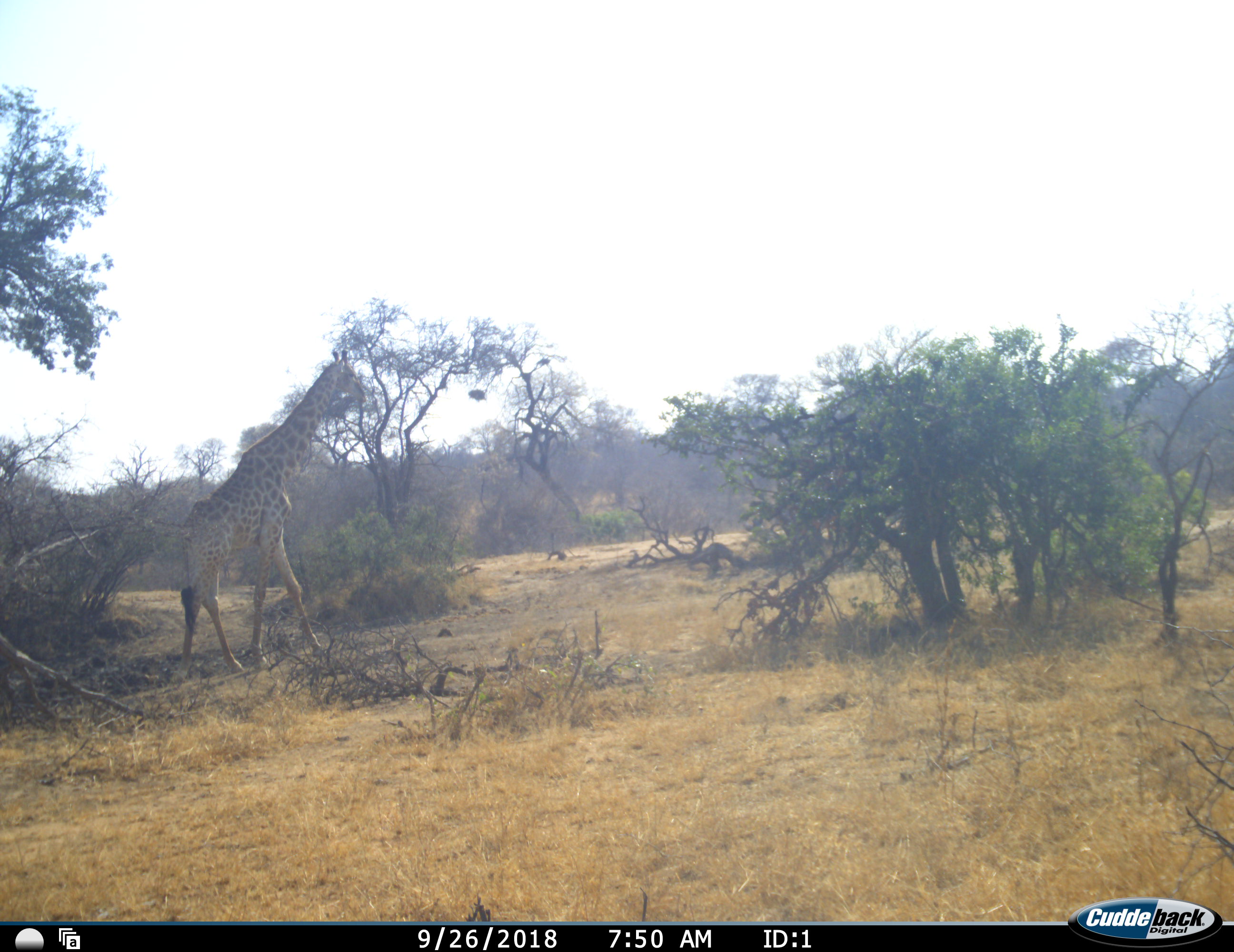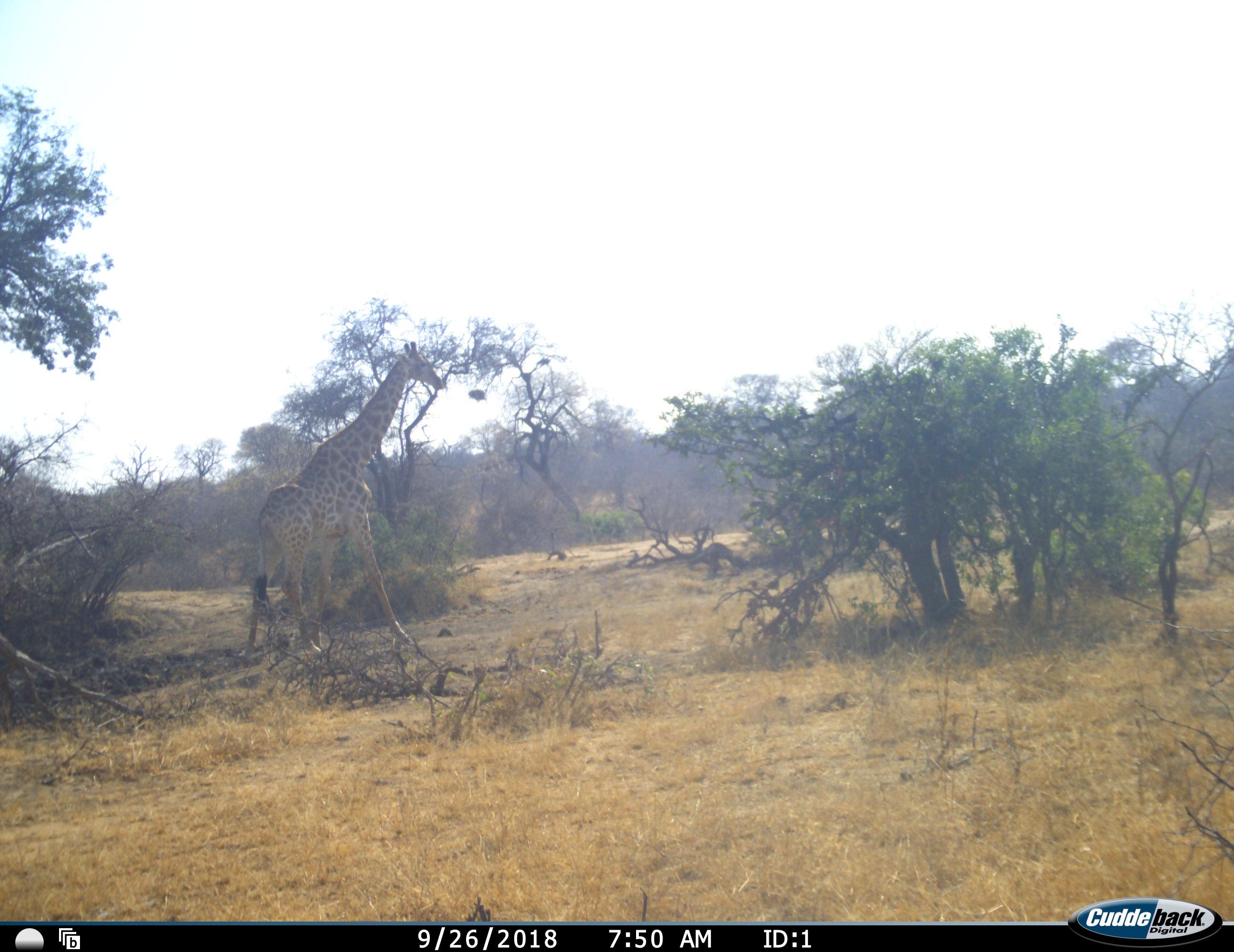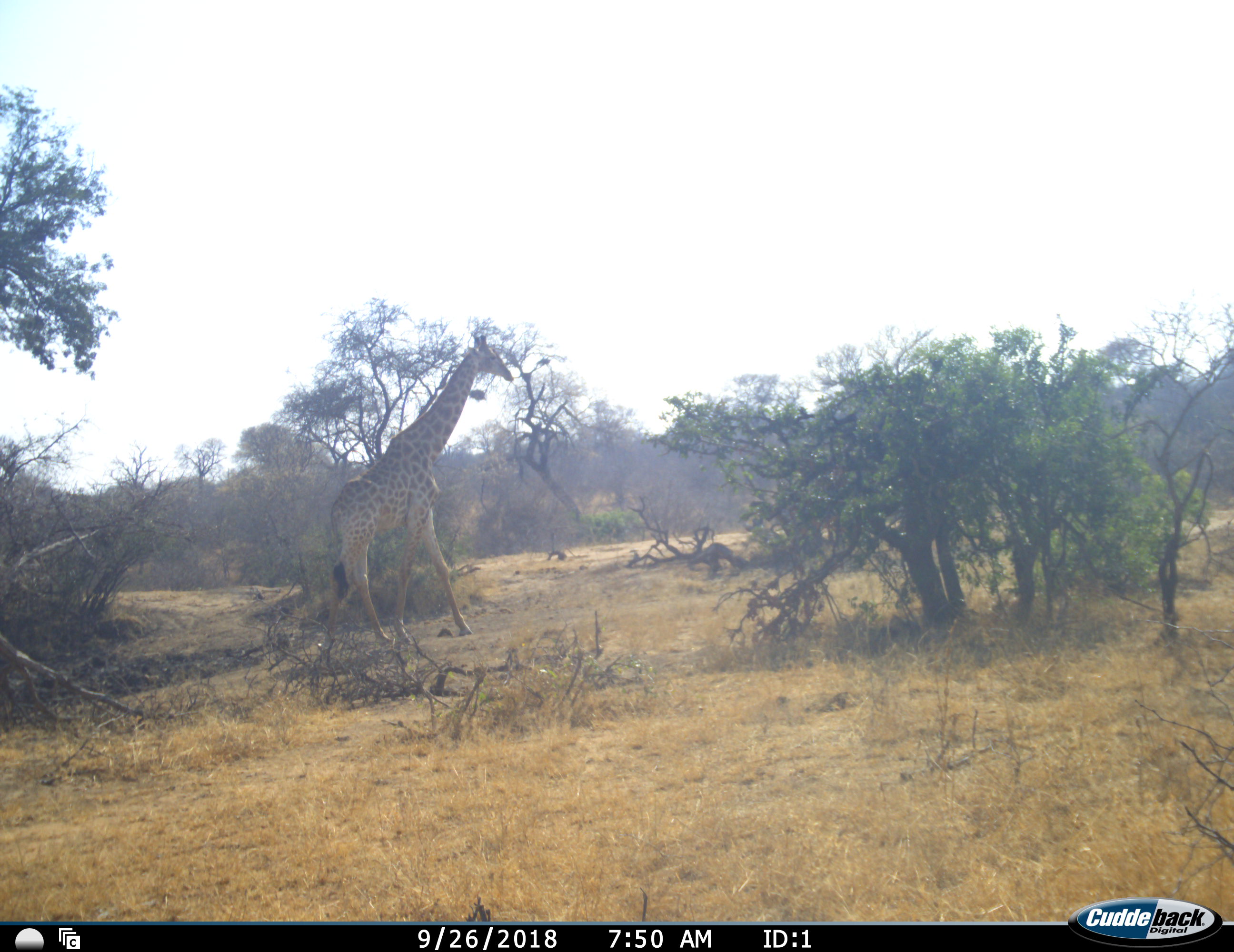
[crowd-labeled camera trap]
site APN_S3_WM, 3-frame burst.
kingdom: Animalia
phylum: Chordata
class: Mammalia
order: Artiodactyla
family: Giraffidae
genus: Giraffa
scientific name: Giraffa camelopardalis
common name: giraffe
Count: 1.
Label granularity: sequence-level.